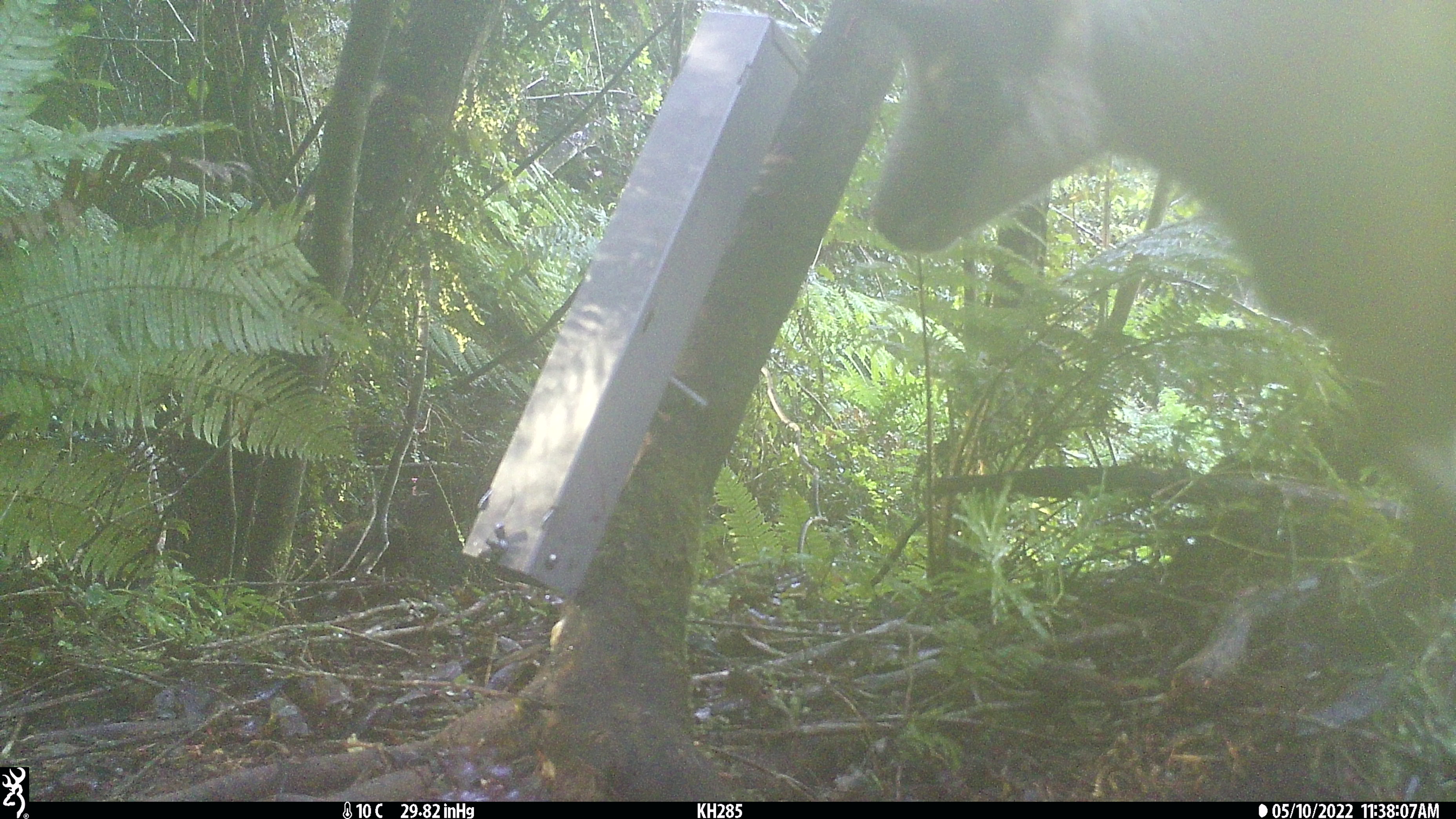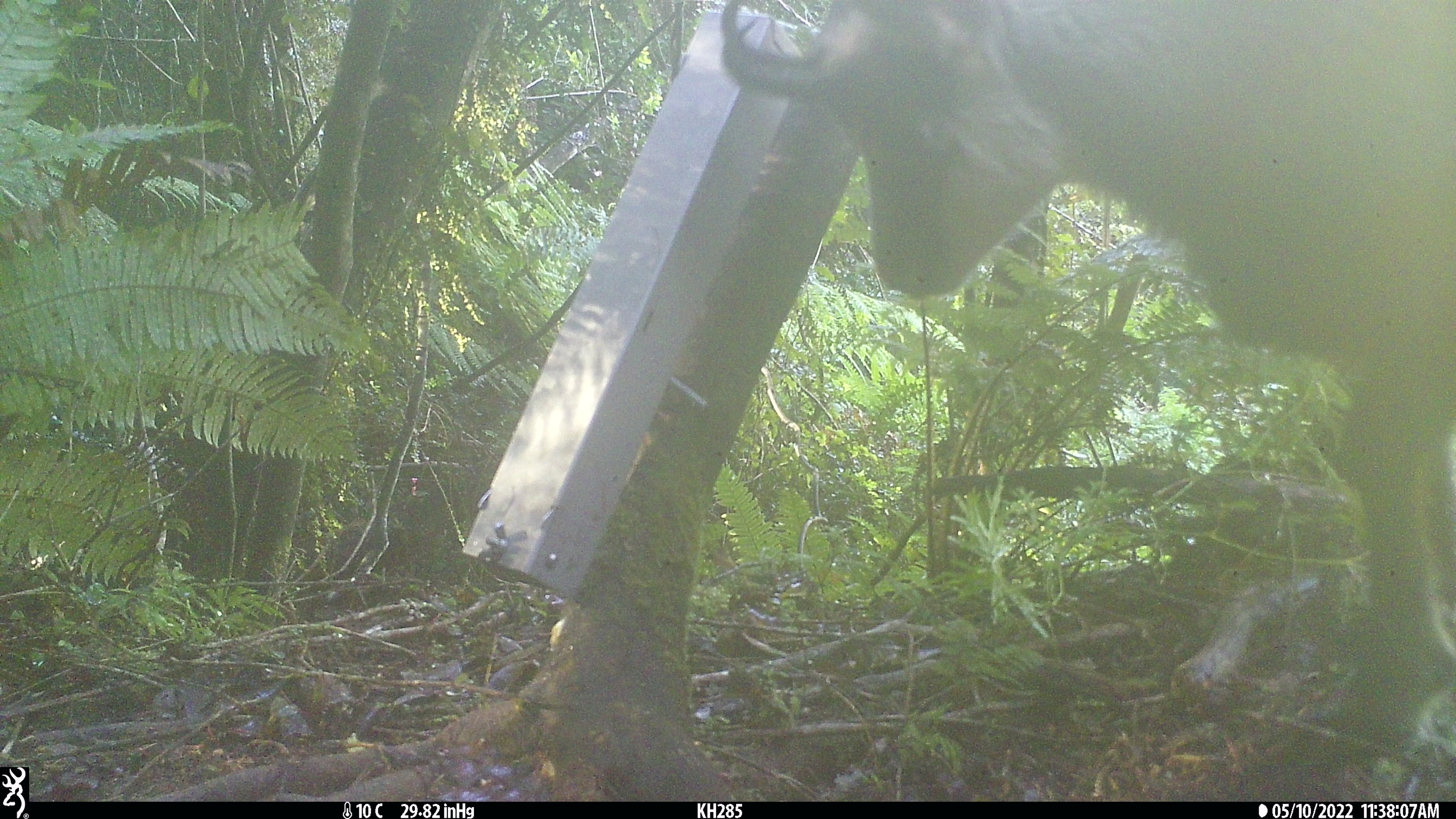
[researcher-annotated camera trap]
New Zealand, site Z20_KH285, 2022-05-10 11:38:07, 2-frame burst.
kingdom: Animalia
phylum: Chordata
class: Mammalia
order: Artiodactyla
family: Bovidae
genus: Rupicapra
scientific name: Rupicapra rupicapra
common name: alpine chamois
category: chamois